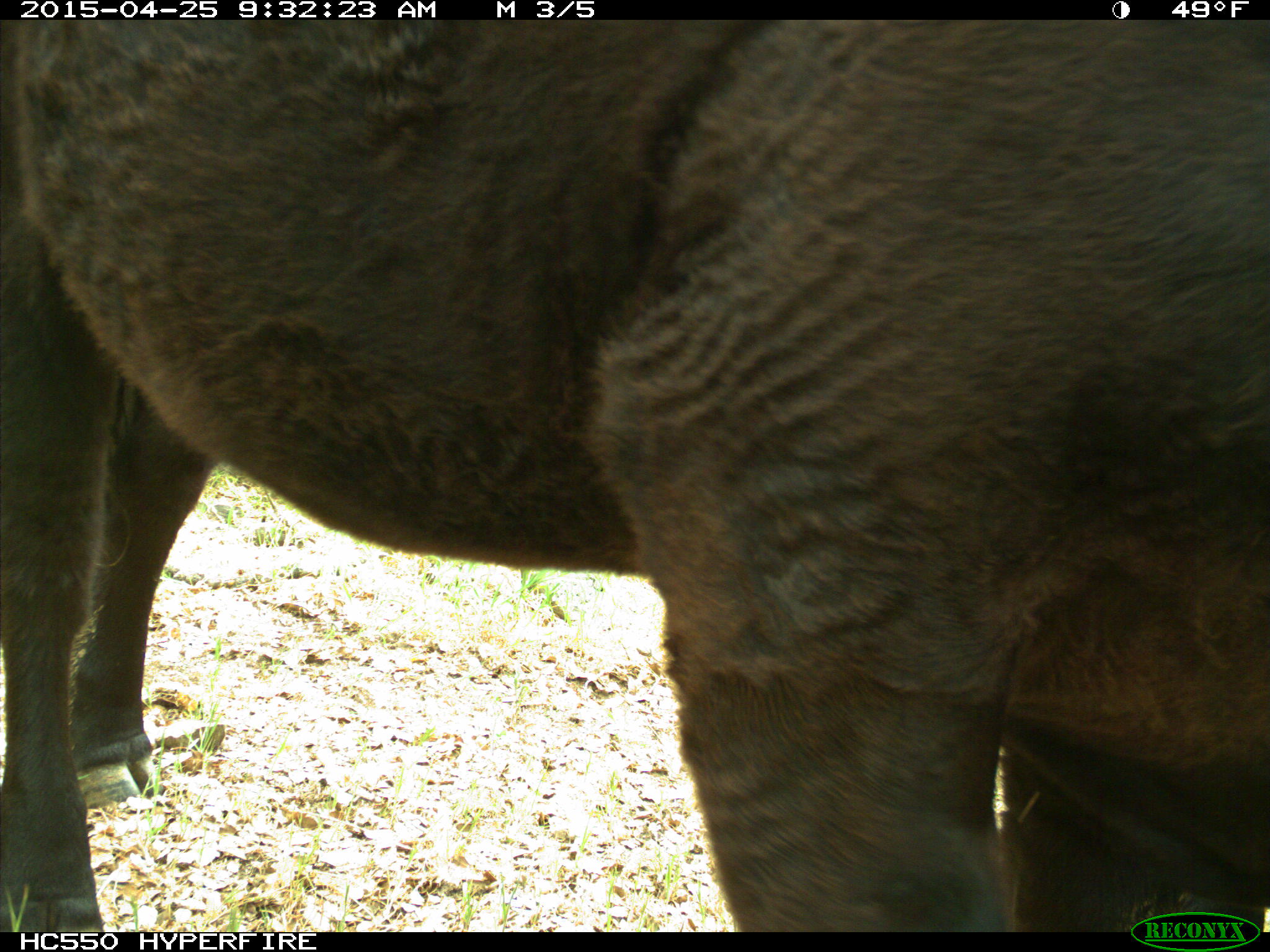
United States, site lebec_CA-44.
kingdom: Animalia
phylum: Chordata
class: Mammalia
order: Artiodactyla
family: Suidae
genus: Sus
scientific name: Sus scrofa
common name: wild boar